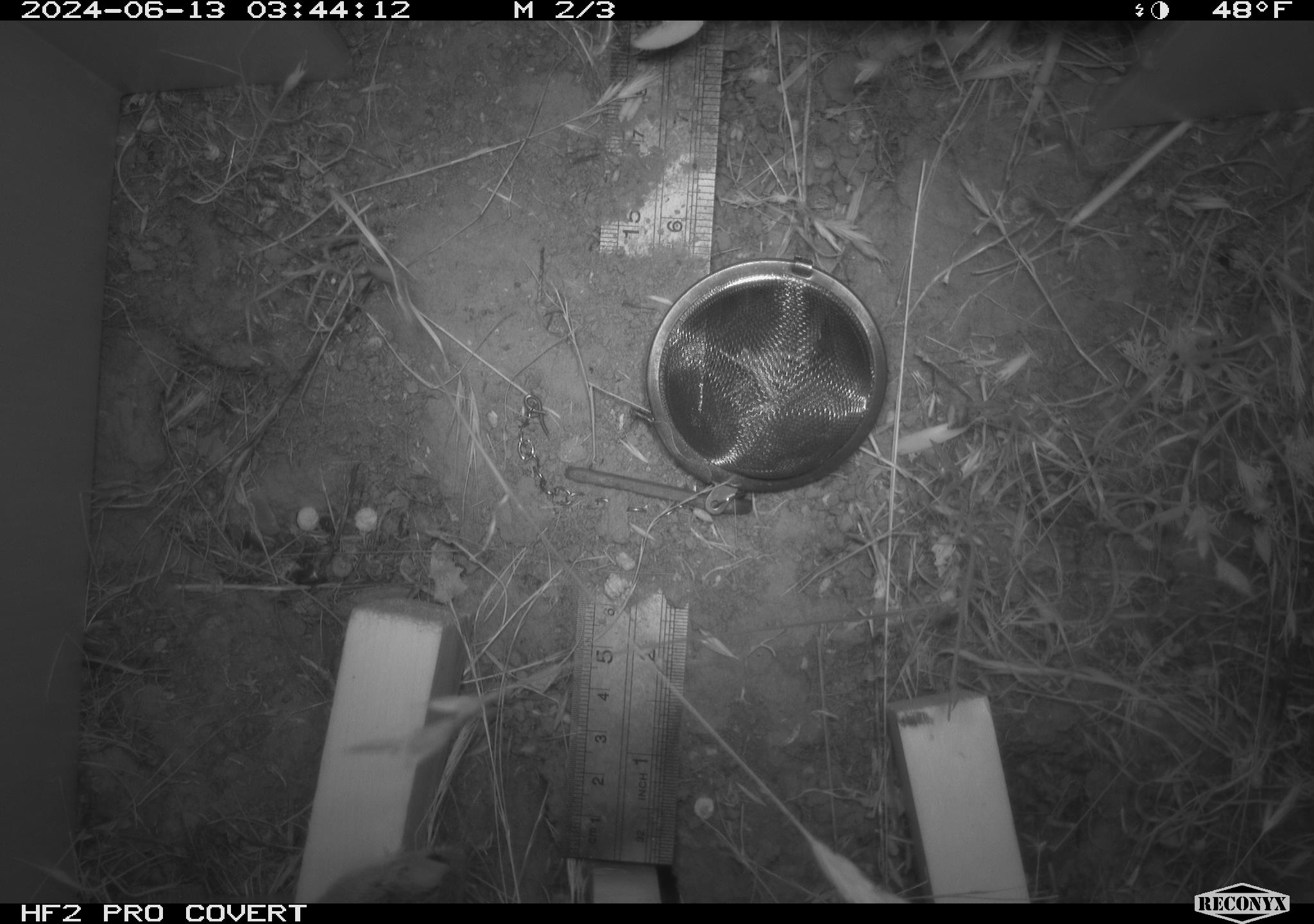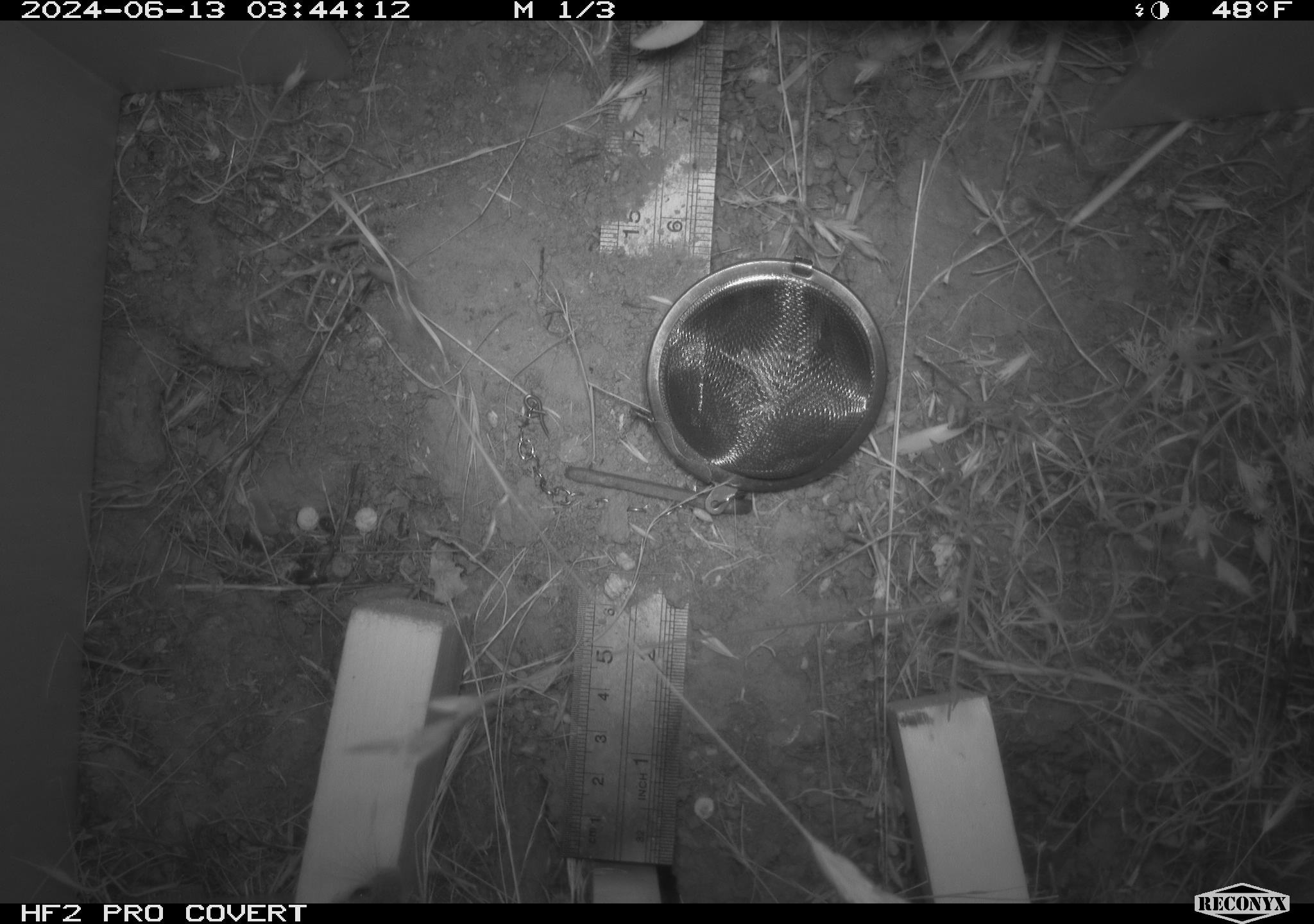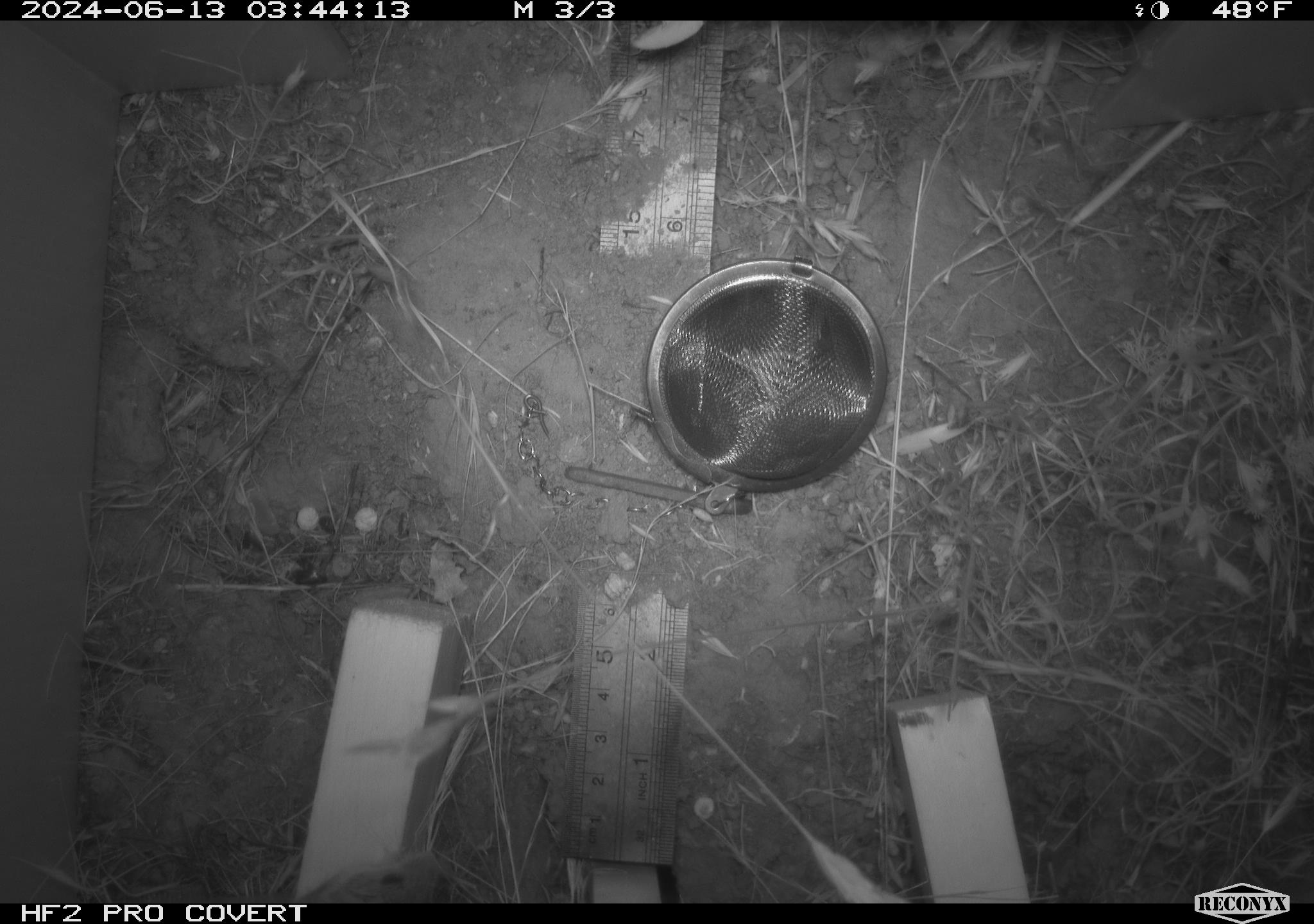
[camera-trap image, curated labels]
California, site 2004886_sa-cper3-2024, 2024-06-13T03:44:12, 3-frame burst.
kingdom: Animalia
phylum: Chordata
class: Mammalia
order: Rodentia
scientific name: Rodentia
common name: rodent